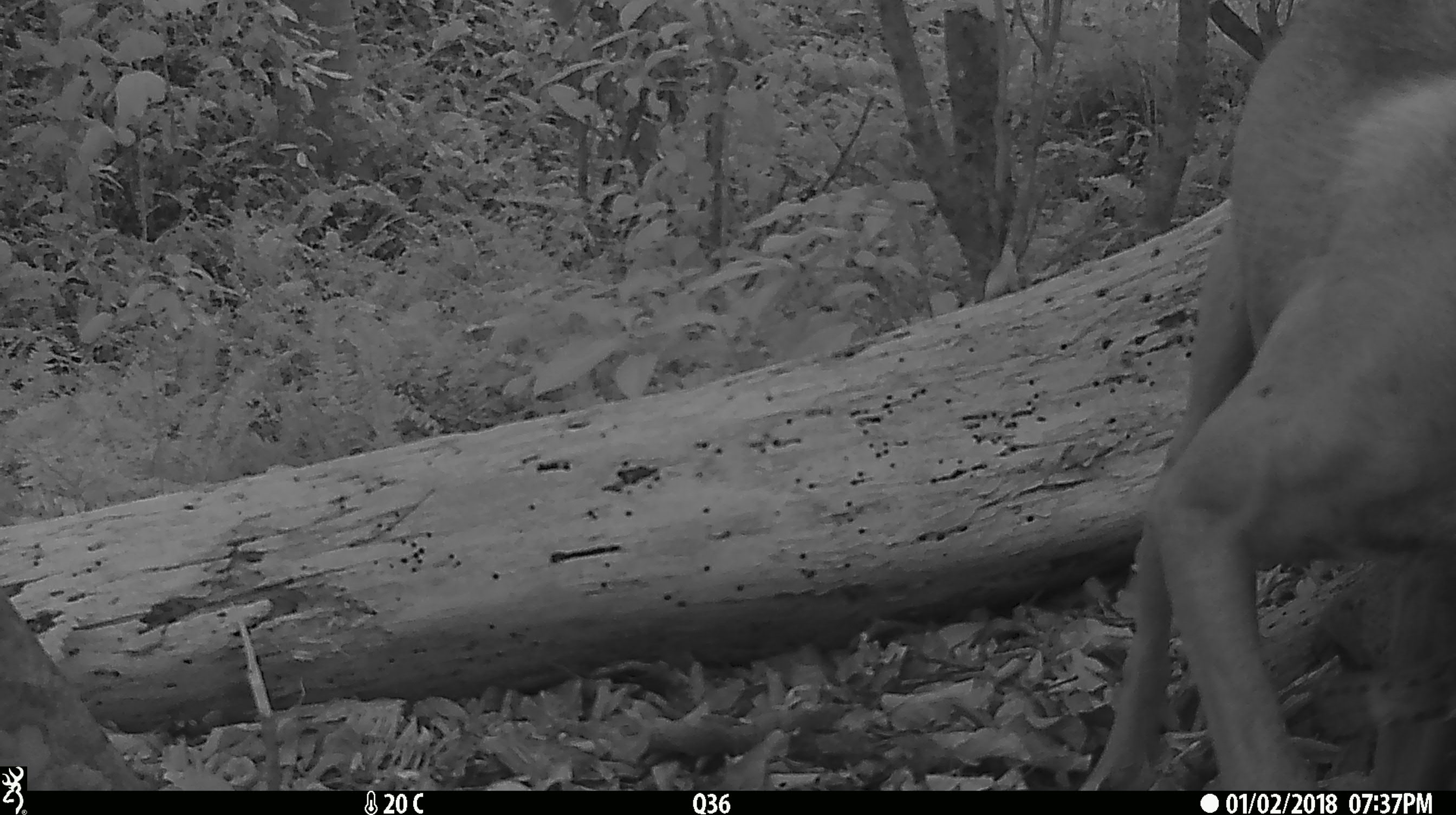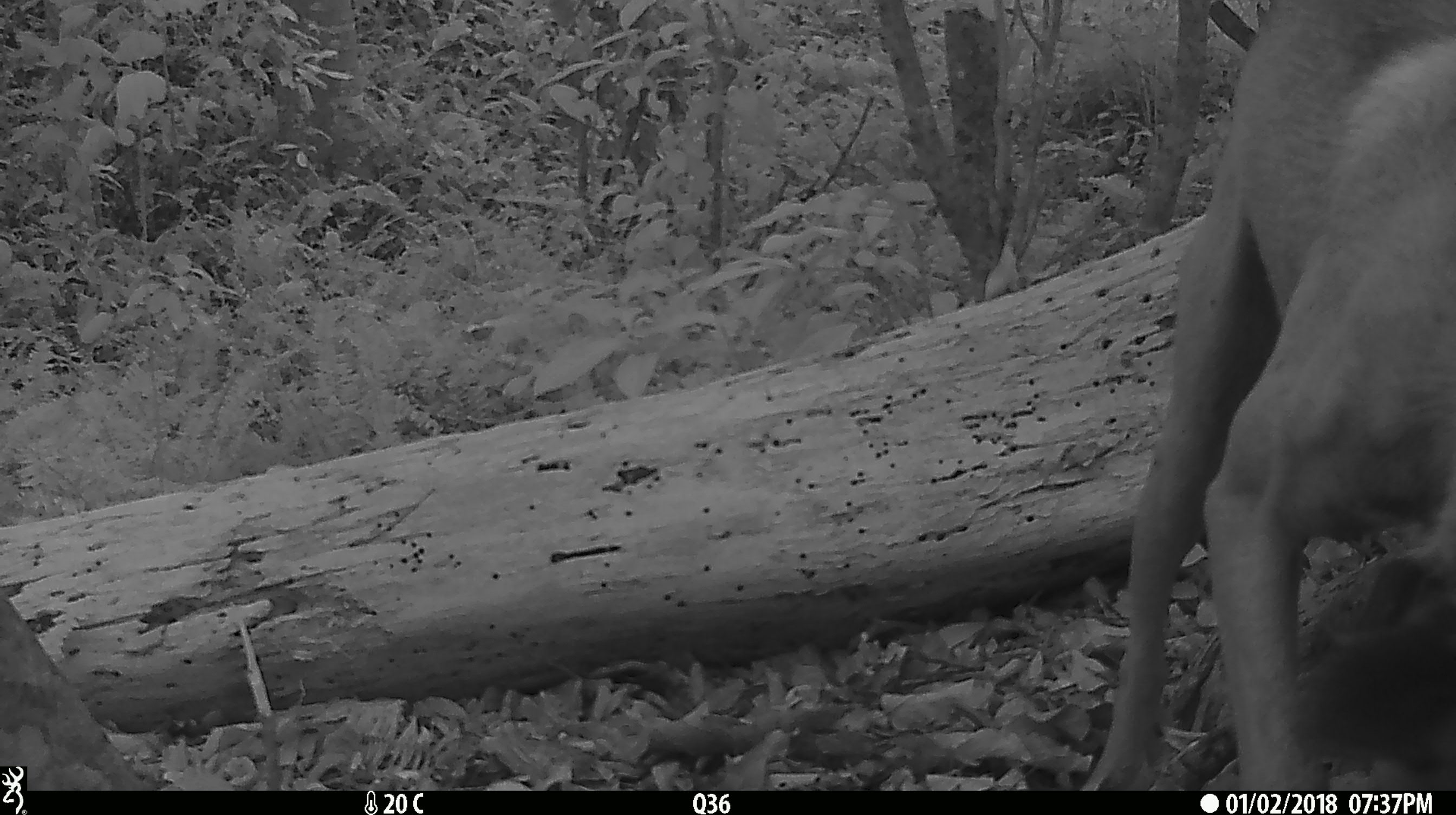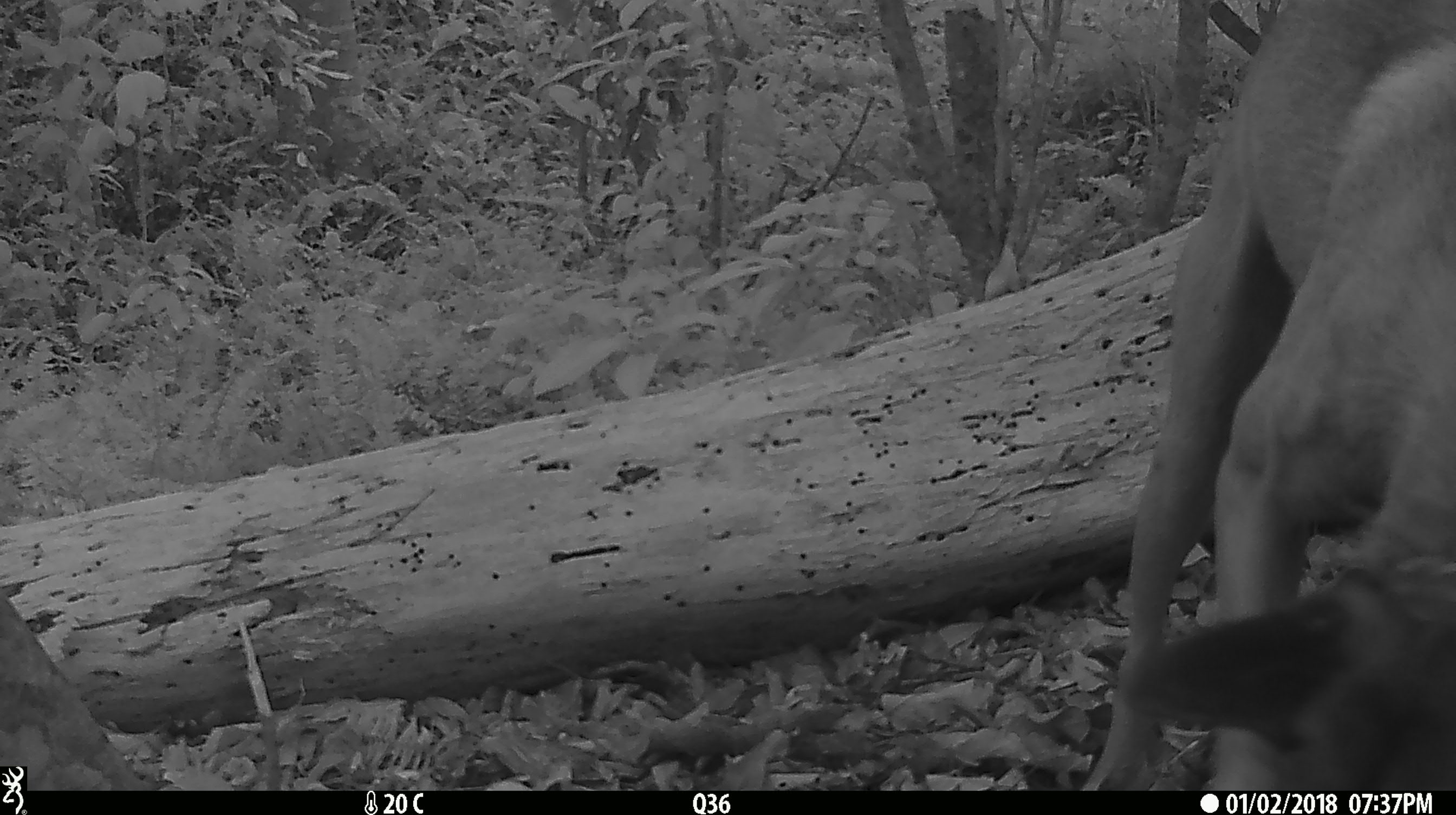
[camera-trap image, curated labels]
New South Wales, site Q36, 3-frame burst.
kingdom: Animalia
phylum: Chordata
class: Mammalia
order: Carnivora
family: Canidae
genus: Canis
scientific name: Canis familiaris dingo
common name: dingo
Dingo (Canis familiaris dingo).